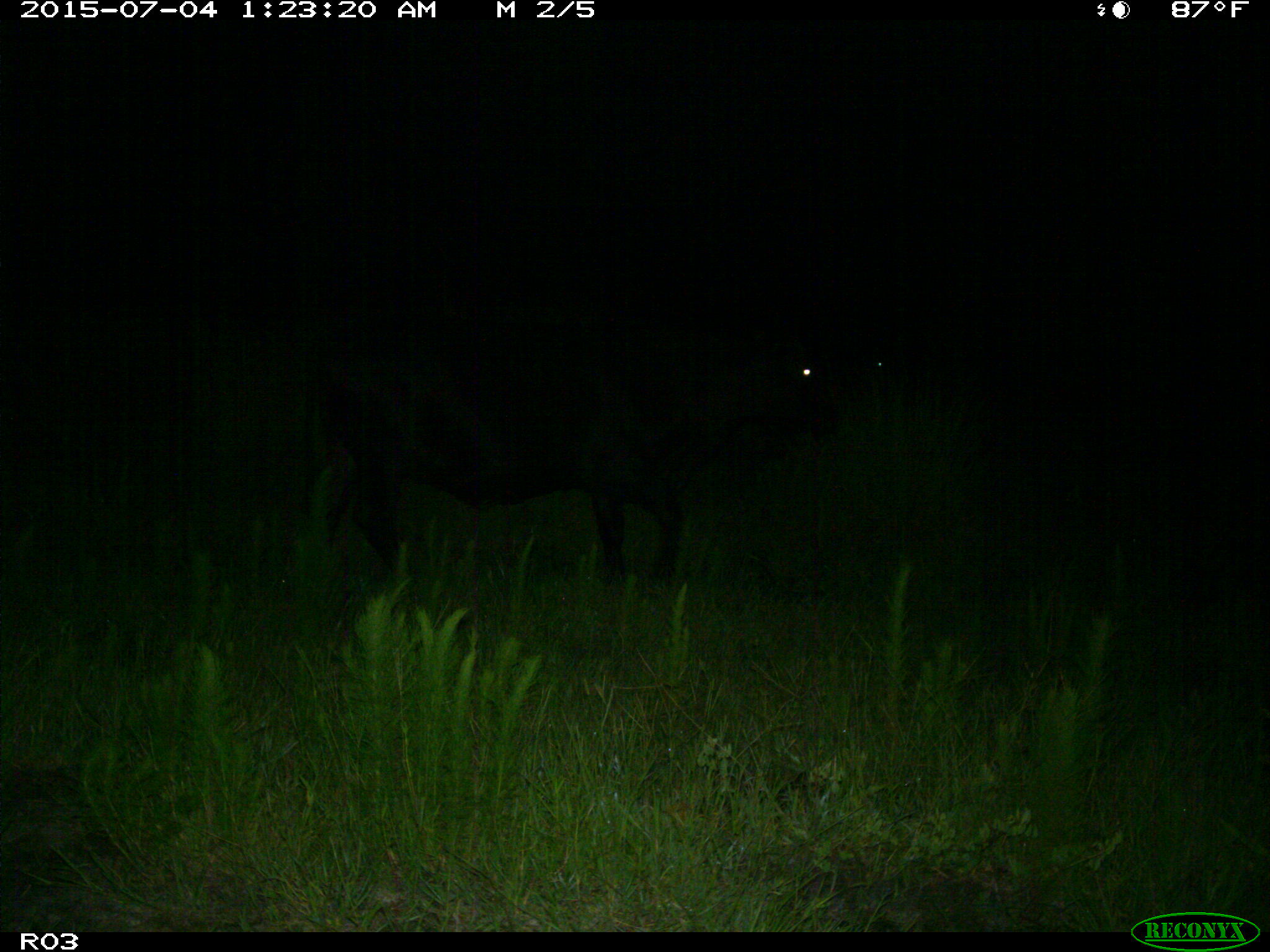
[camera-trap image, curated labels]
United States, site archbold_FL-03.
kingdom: Animalia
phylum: Chordata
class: Mammalia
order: Artiodactyla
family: Bovidae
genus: Bos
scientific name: Bos taurus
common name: domestic cow